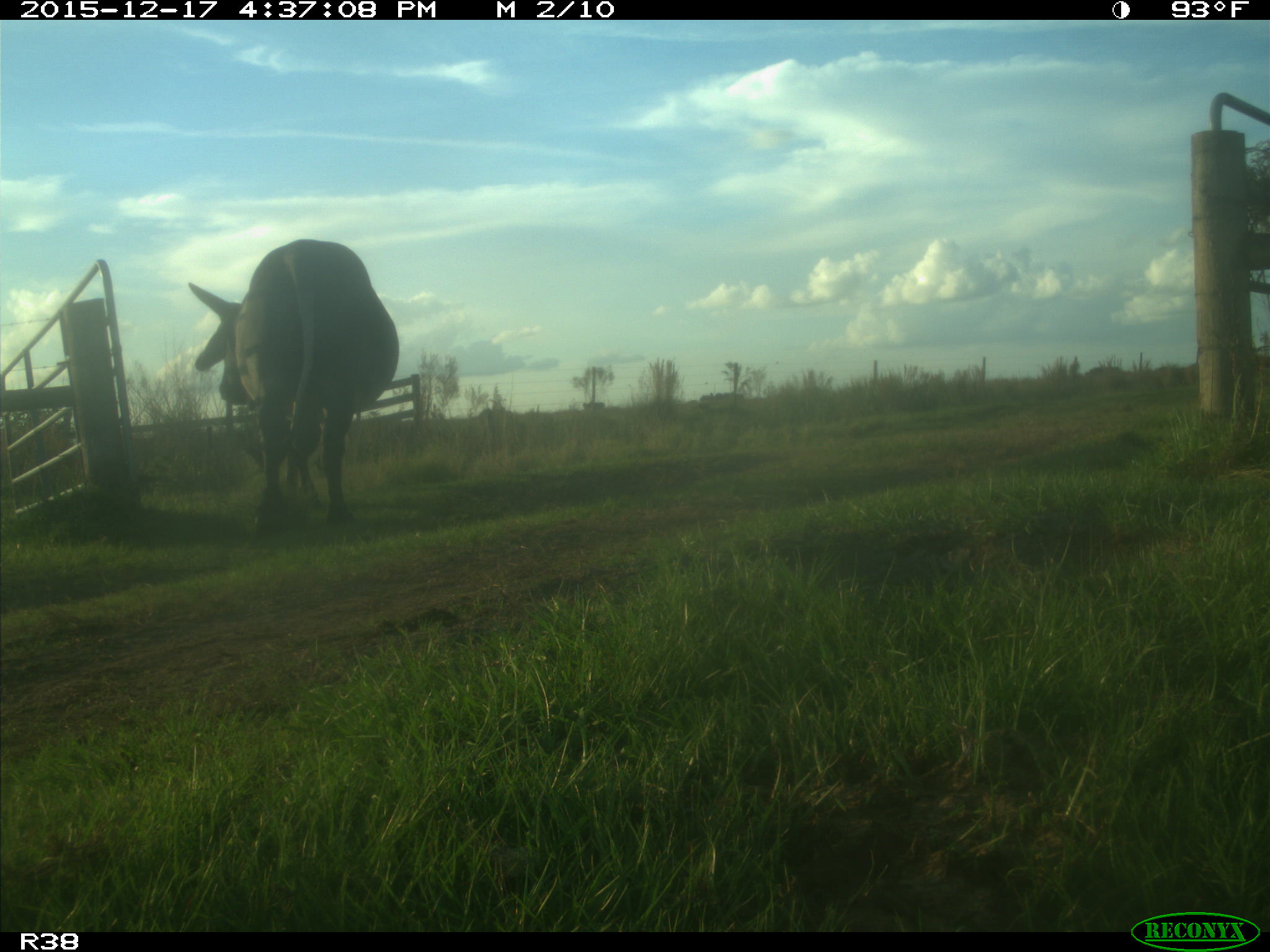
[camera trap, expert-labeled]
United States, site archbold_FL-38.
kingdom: Animalia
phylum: Chordata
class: Mammalia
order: Artiodactyla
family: Bovidae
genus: Bos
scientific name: Bos taurus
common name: domestic cow